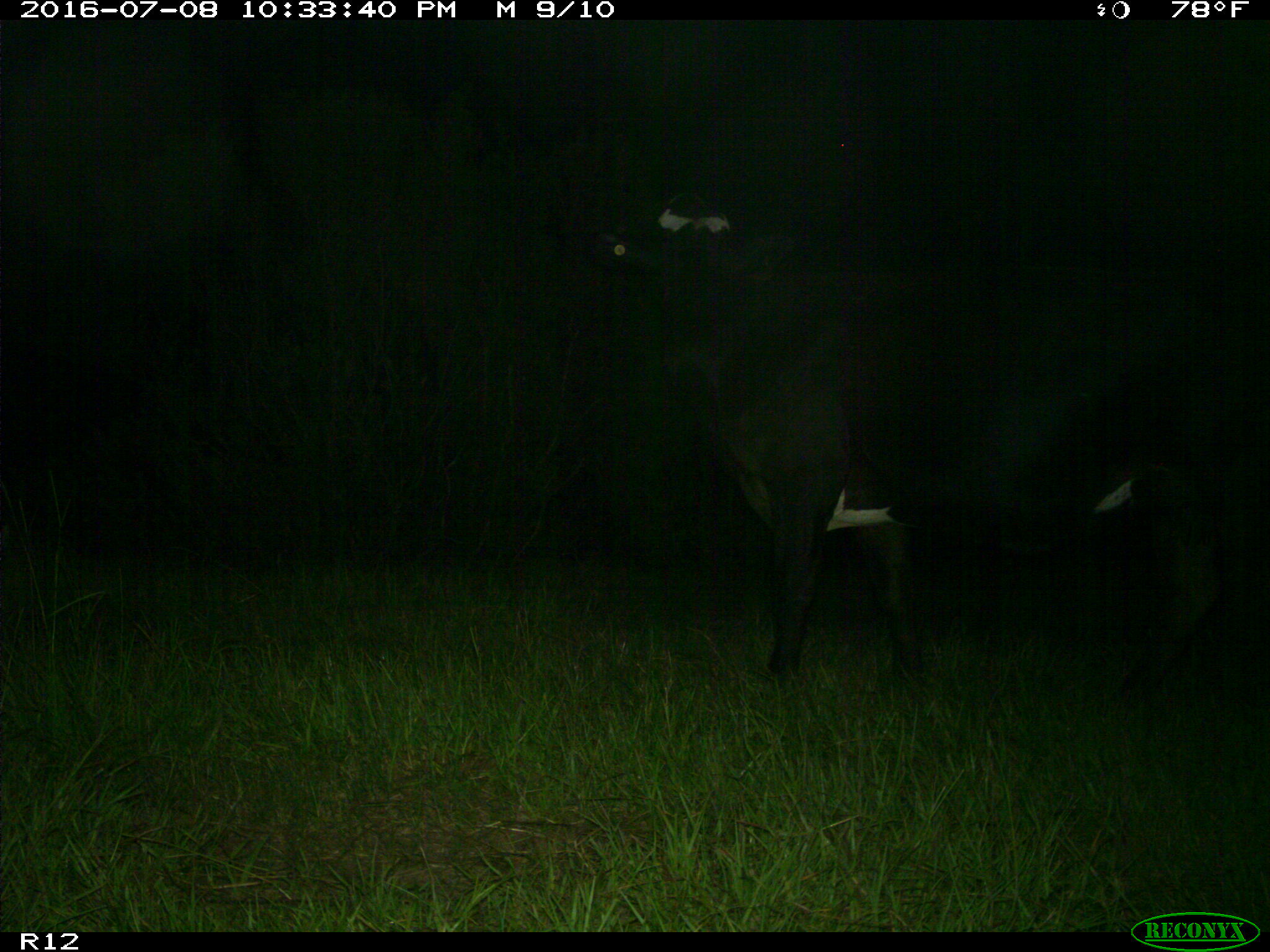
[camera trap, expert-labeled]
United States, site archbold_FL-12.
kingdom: Animalia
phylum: Chordata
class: Mammalia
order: Artiodactyla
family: Bovidae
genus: Bos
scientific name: Bos taurus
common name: domestic cow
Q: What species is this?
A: Bos taurus (domestic cow).